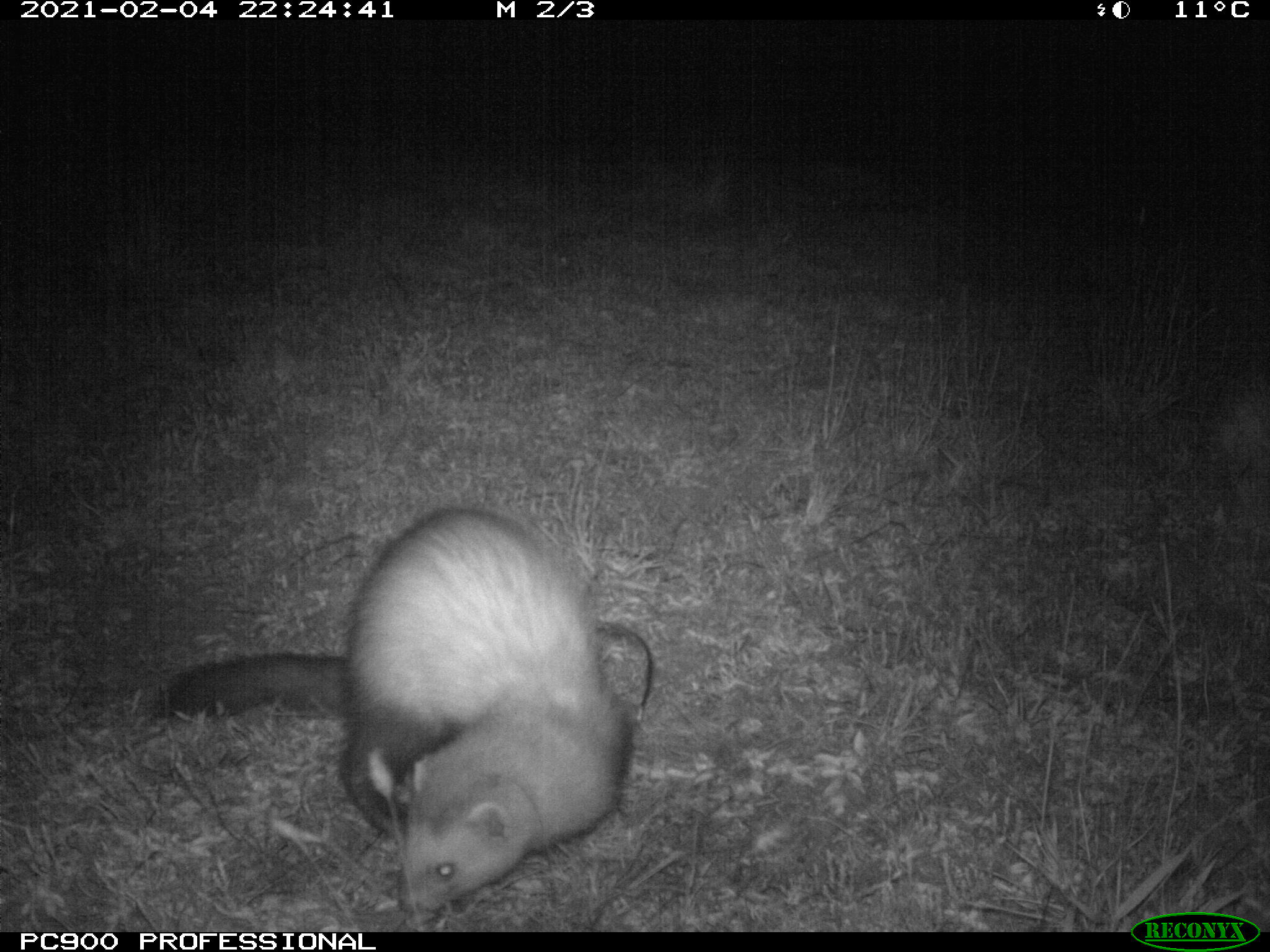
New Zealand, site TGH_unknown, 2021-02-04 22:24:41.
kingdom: Animalia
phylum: Chordata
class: Mammalia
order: Carnivora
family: Mustelidae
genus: Mustela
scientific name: Mustela furo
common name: ferret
Ferret (Mustela furo).